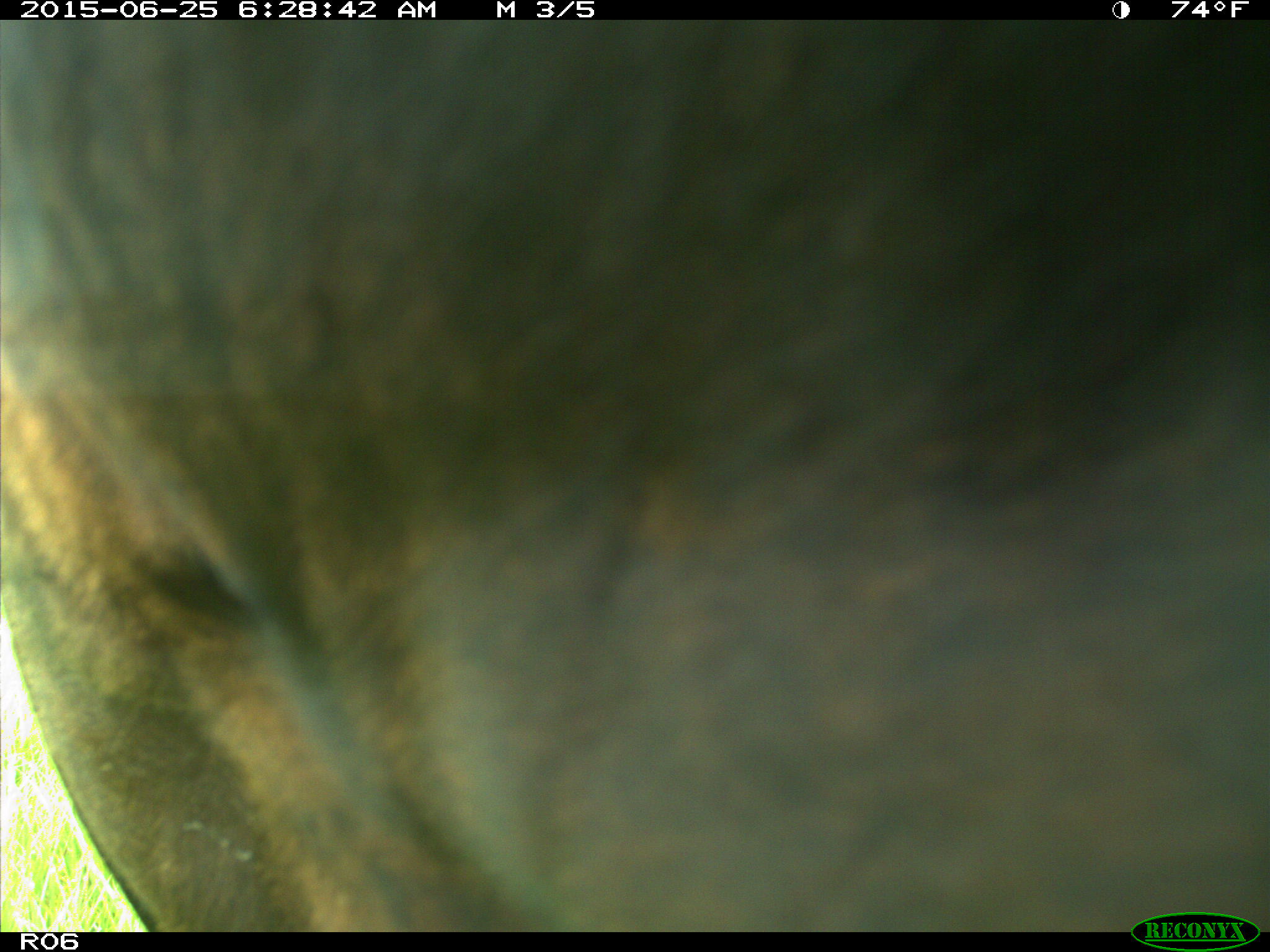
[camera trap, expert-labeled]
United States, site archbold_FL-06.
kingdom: Animalia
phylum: Chordata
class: Mammalia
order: Artiodactyla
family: Bovidae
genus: Bos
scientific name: Bos taurus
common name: domestic cow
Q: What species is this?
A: Bos taurus (domestic cow).